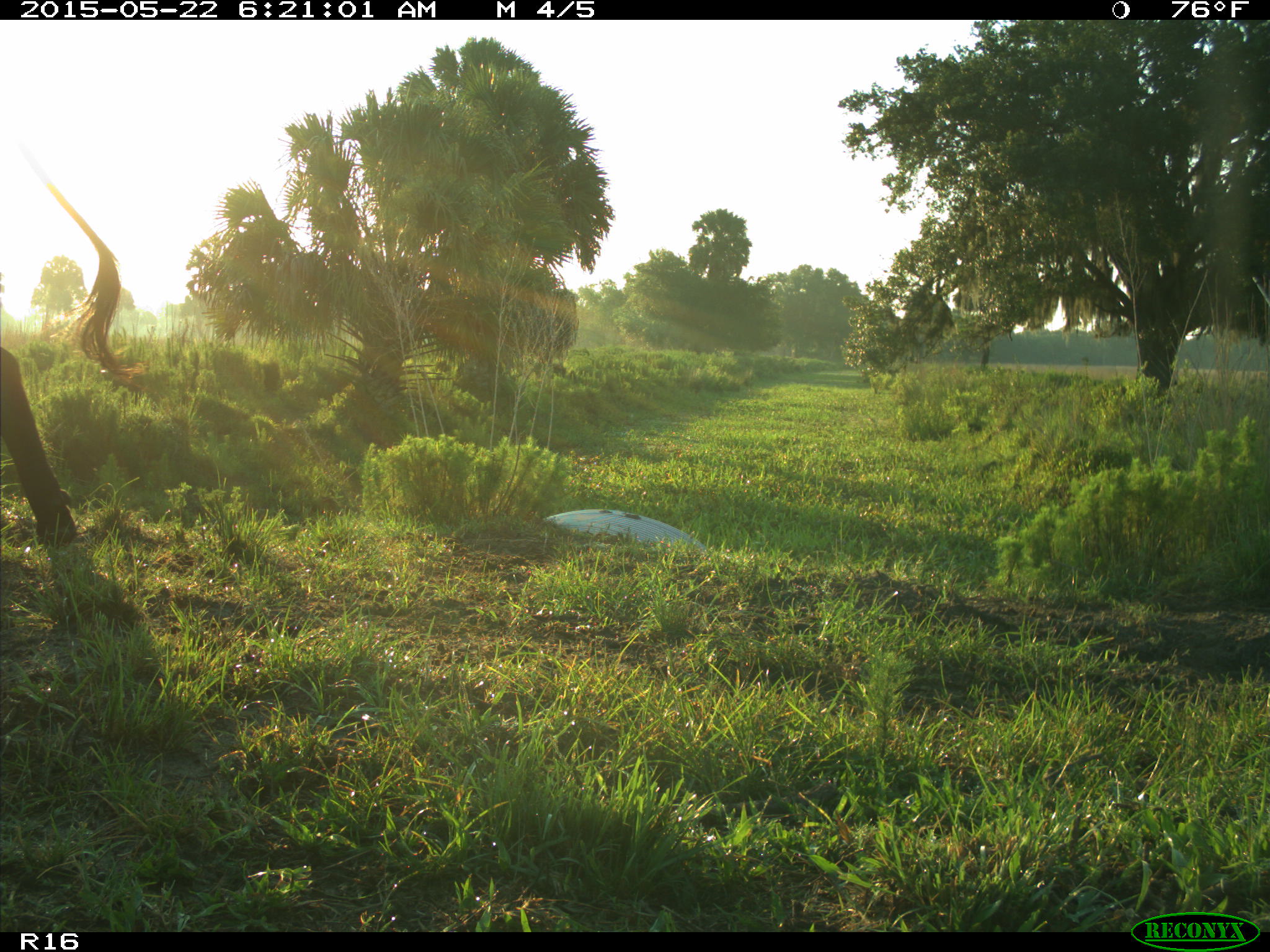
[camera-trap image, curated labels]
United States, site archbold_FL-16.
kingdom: Animalia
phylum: Chordata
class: Mammalia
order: Artiodactyla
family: Bovidae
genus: Bos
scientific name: Bos taurus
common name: domestic cow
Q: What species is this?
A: Bos taurus (domestic cow).